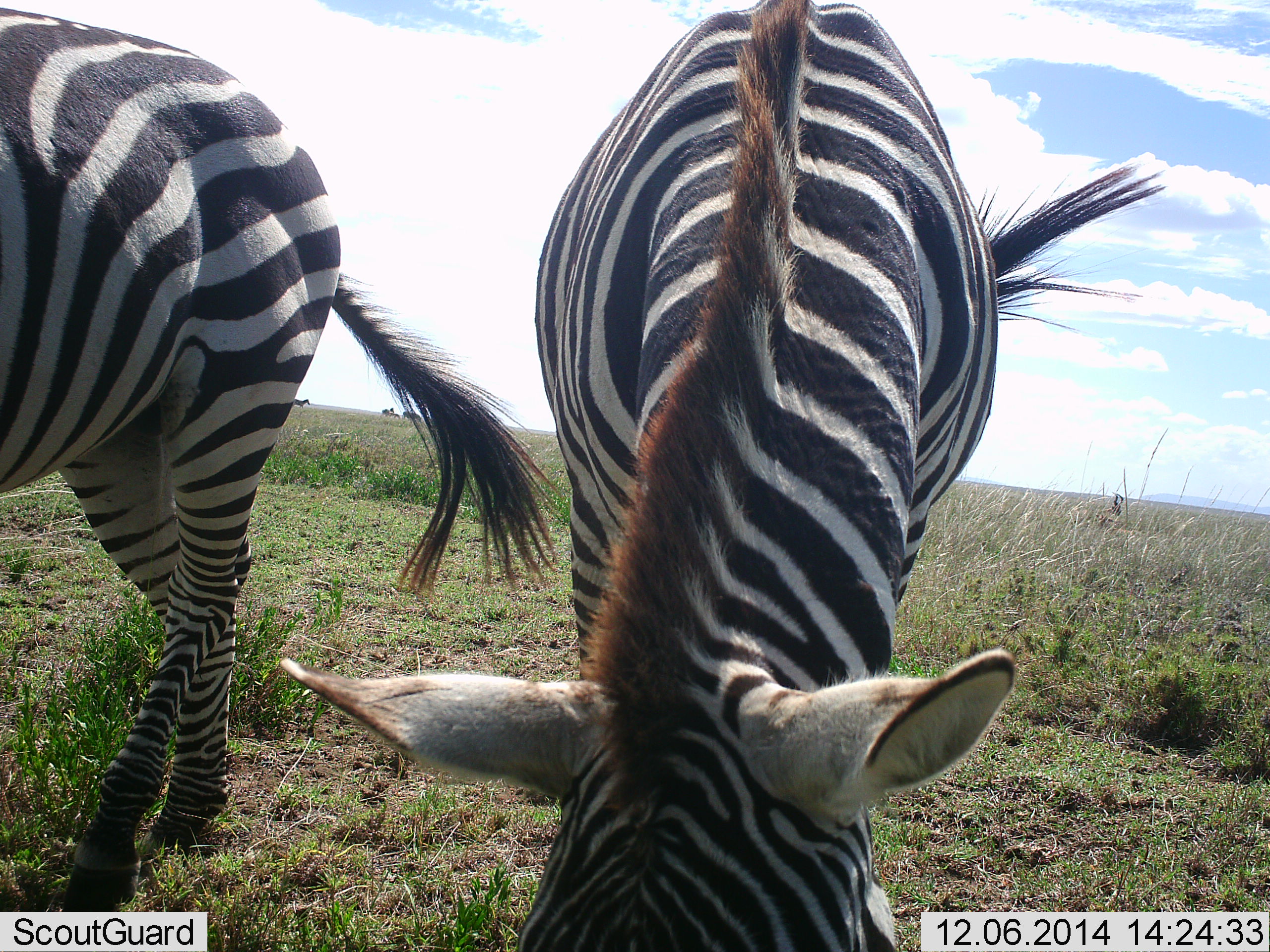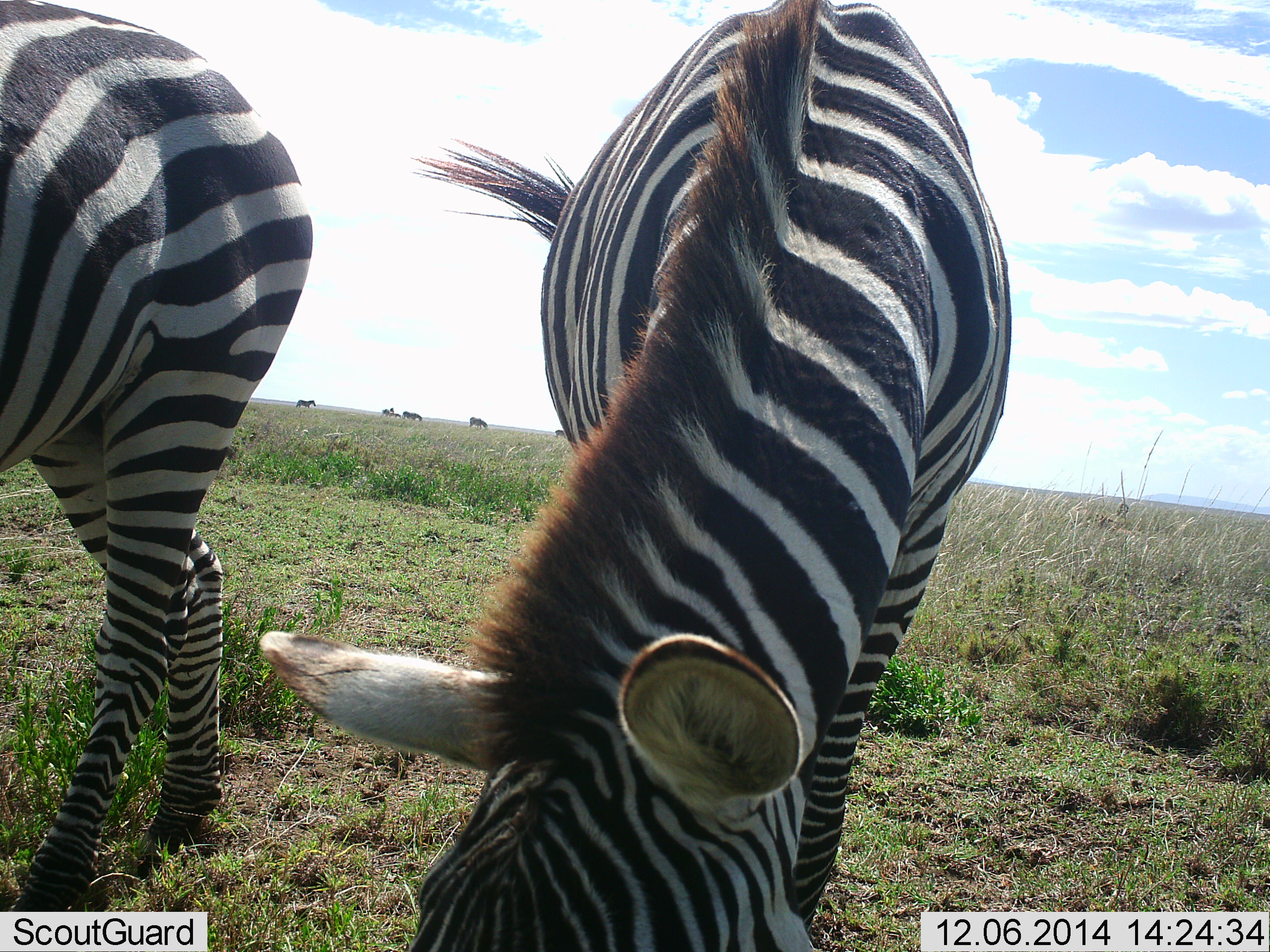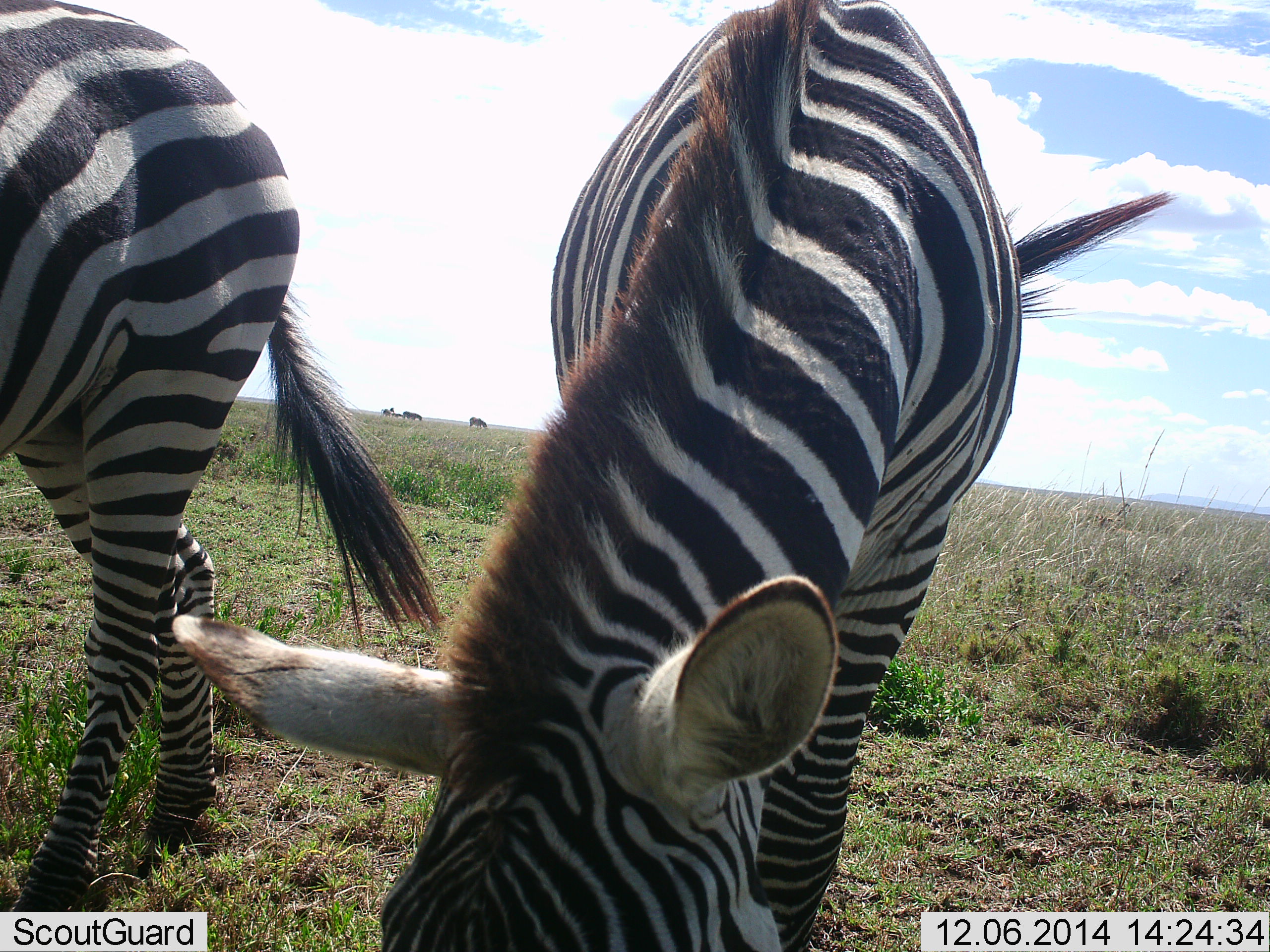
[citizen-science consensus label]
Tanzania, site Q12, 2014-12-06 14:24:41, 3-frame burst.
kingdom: Animalia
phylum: Chordata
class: Mammalia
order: Perissodactyla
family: Equidae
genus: Equus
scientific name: Equus quagga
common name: plains zebra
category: zebra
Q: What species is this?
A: Zebra (plains zebra) (Equus quagga).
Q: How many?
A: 7.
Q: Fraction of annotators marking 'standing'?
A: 42%.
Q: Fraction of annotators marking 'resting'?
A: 0%.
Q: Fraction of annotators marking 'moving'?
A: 17%.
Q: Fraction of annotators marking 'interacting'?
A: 0%.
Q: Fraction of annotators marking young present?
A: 0%.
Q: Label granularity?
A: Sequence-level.